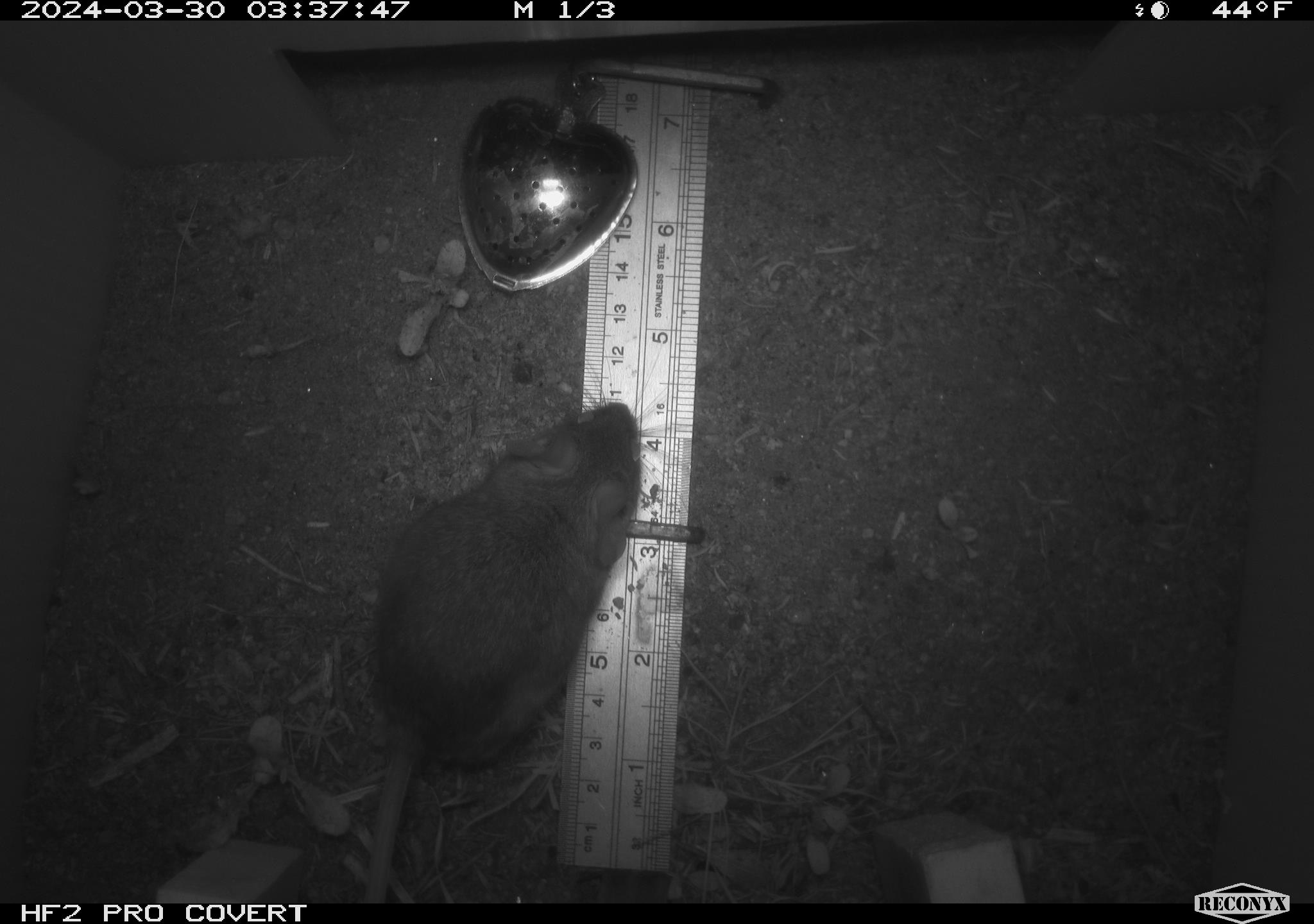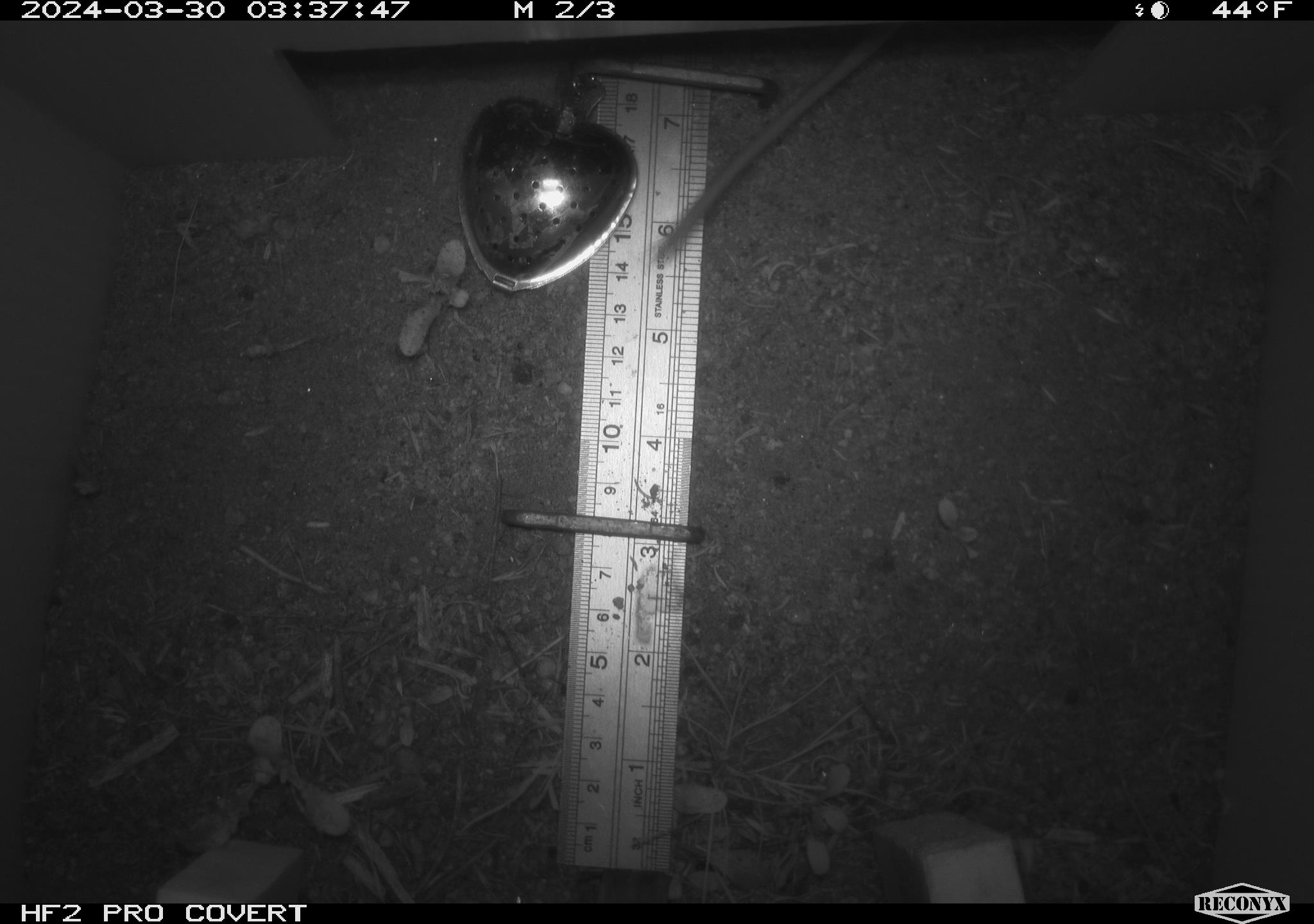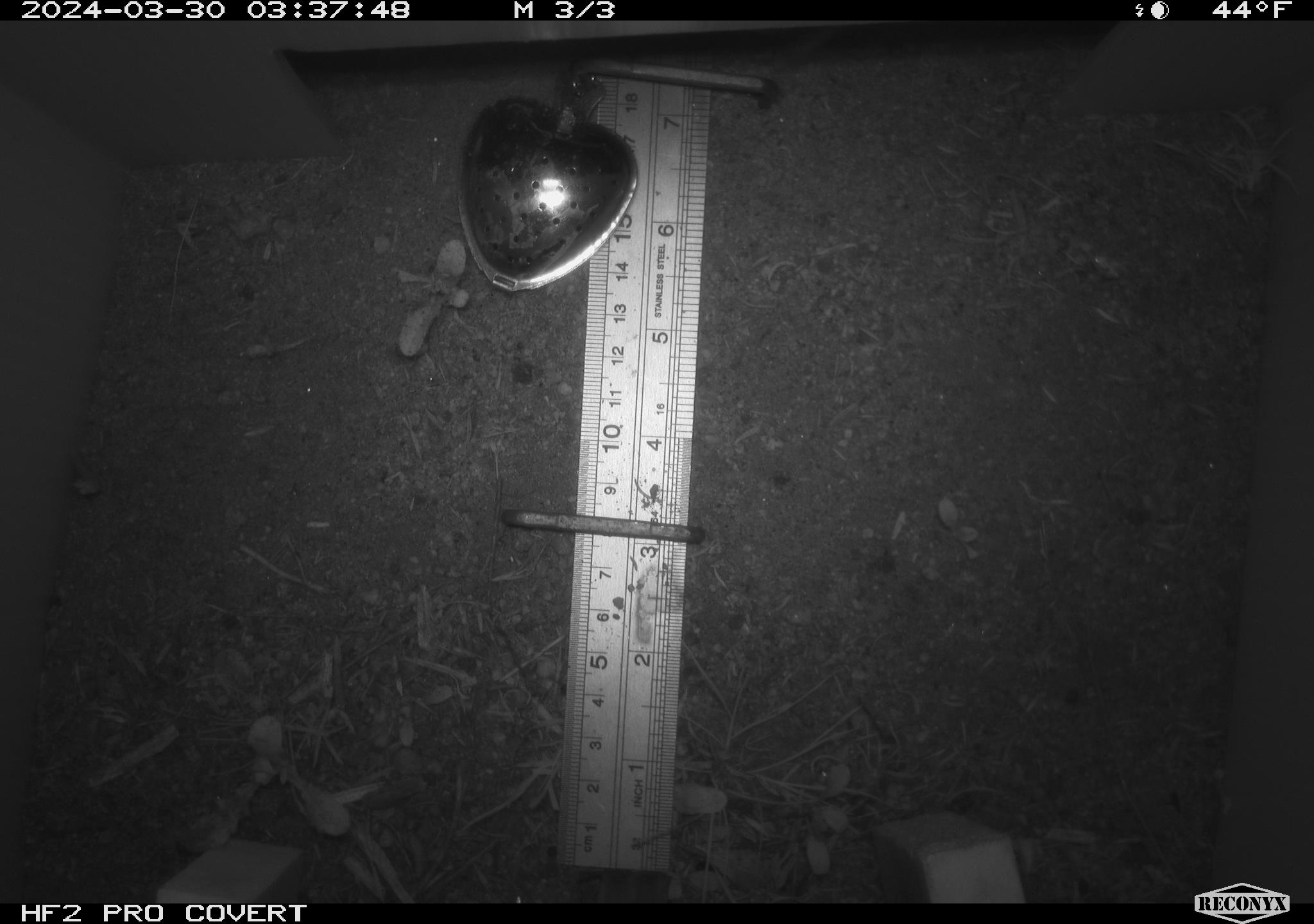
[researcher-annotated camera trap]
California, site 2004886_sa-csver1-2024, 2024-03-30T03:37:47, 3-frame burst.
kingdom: Animalia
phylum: Chordata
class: Mammalia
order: Rodentia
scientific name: Rodentia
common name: rodent